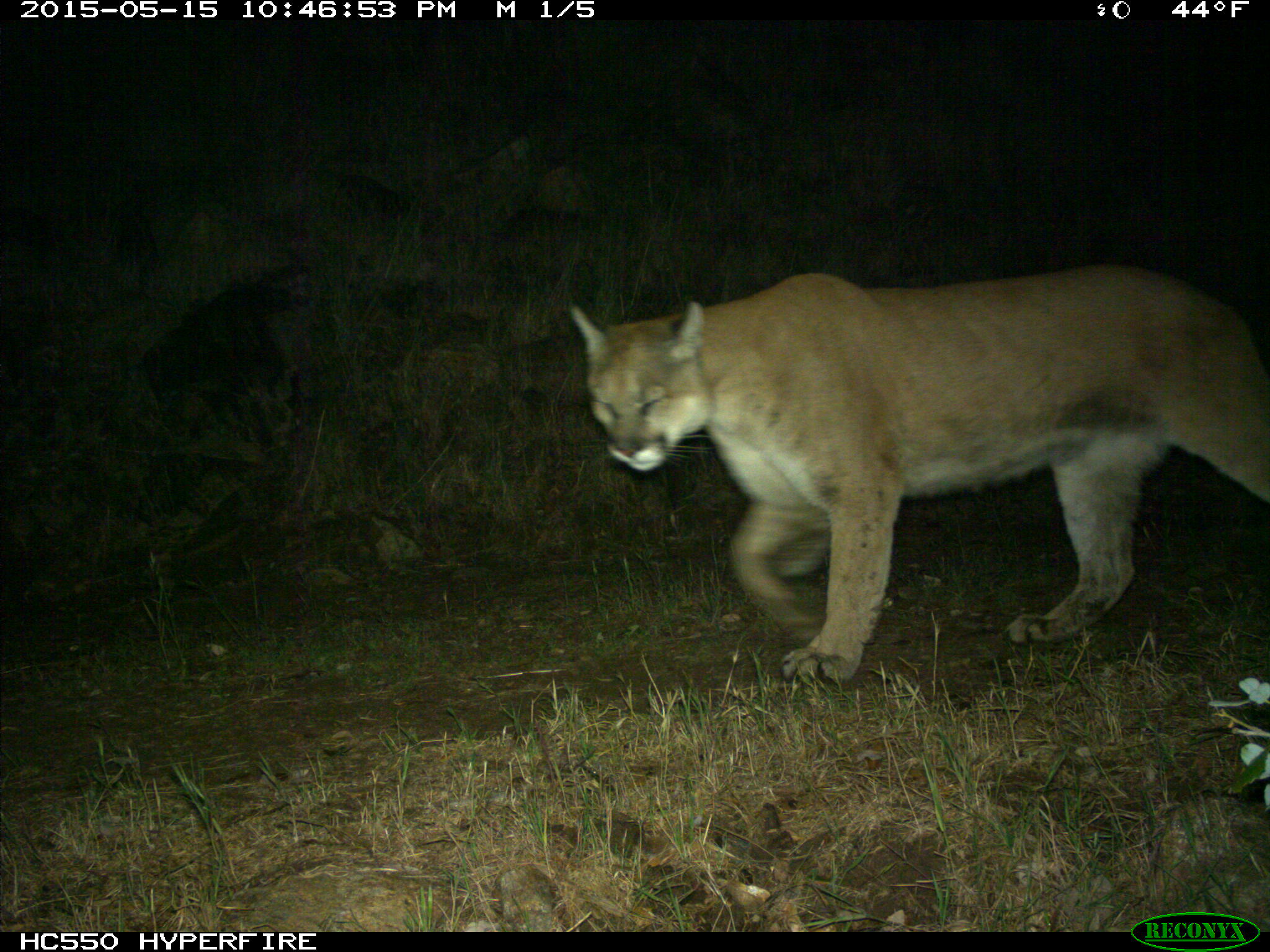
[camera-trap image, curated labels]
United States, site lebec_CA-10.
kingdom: Animalia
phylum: Chordata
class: Mammalia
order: Carnivora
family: Felidae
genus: Puma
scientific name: Puma concolor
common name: mountain lion